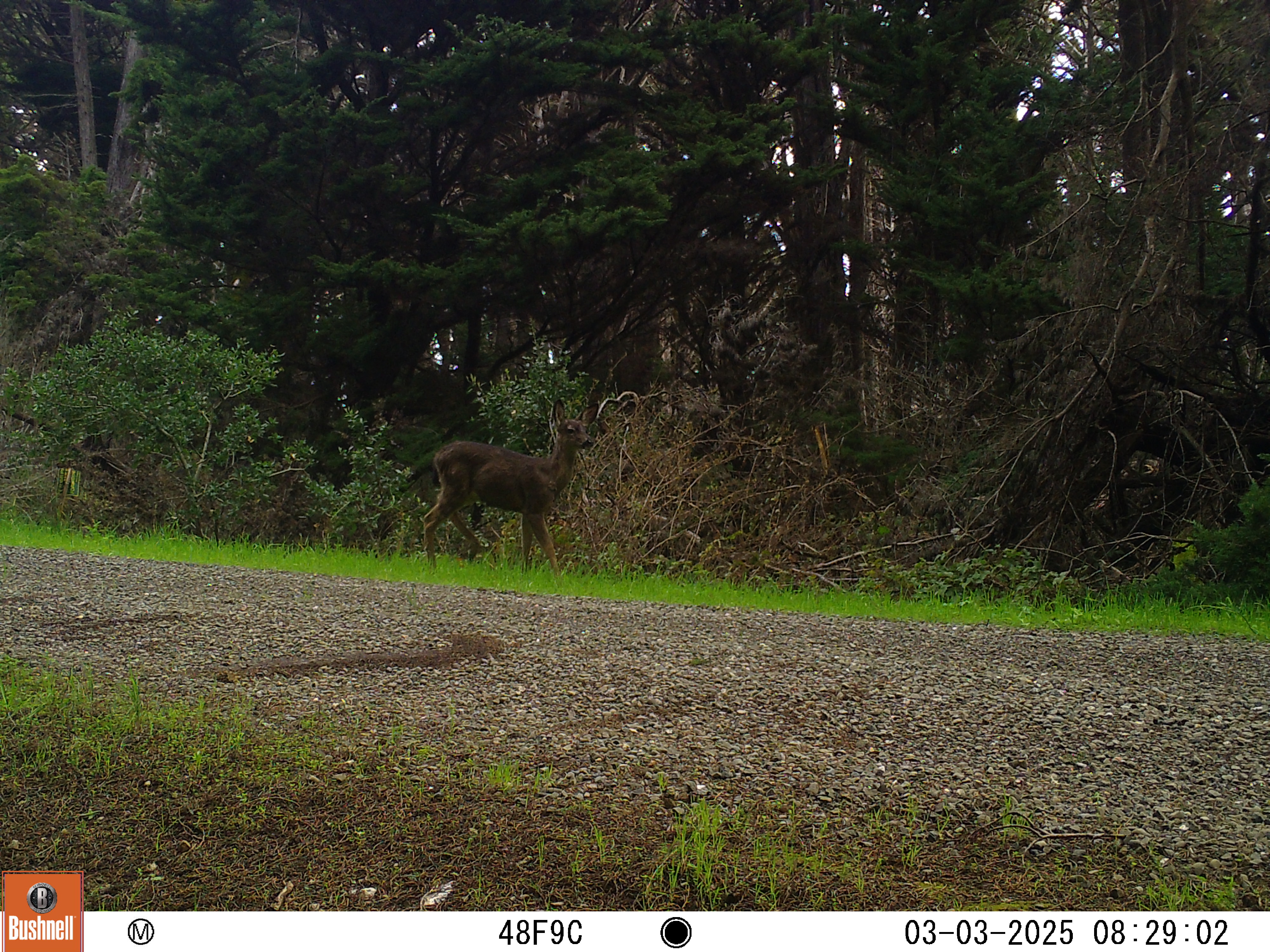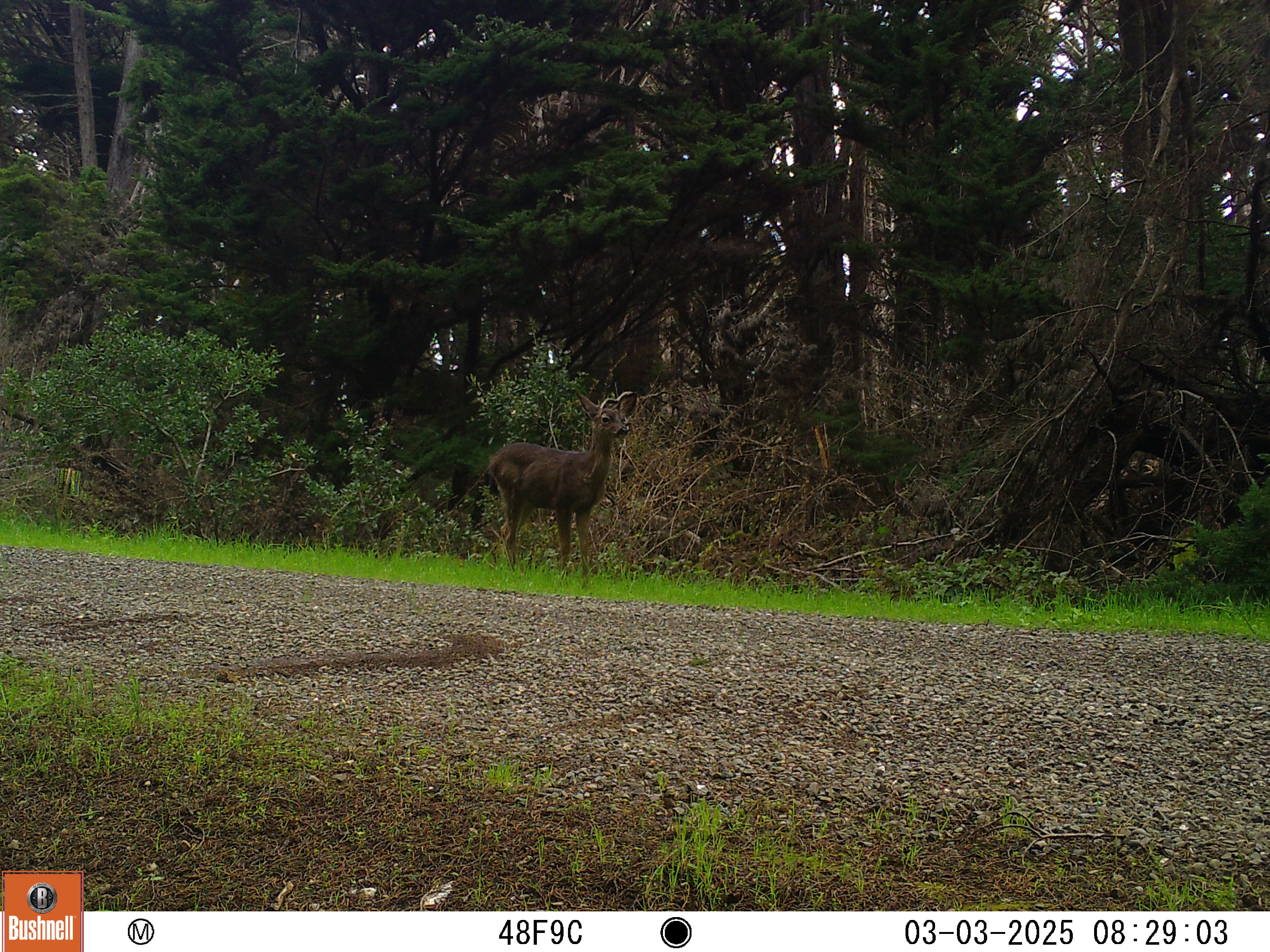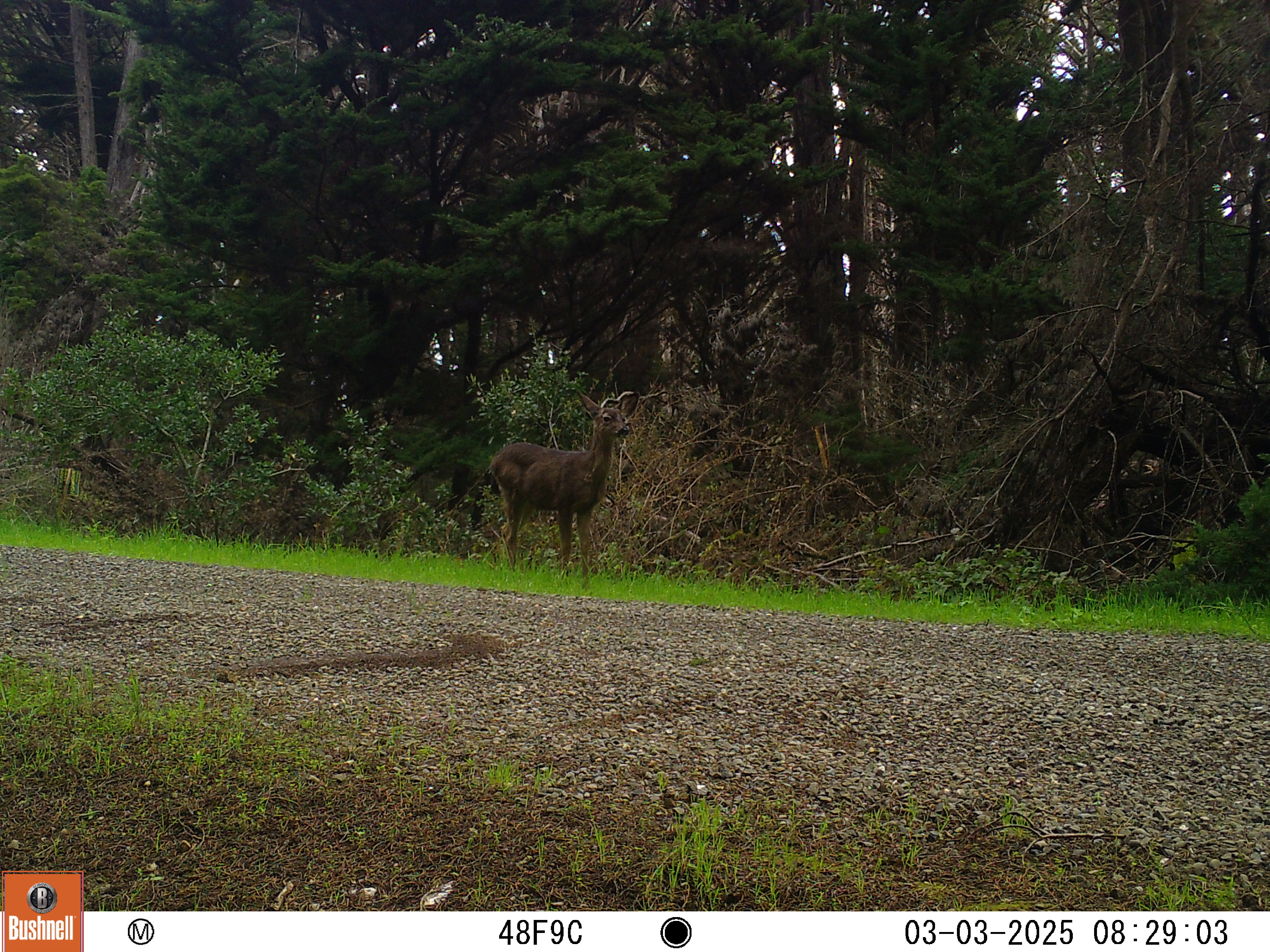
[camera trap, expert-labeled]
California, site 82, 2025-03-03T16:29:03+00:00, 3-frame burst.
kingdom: Animalia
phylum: Chordata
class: Mammalia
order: Artiodactyla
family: Cervidae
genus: Odocoileus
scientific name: Odocoileus hemionus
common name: mule deer